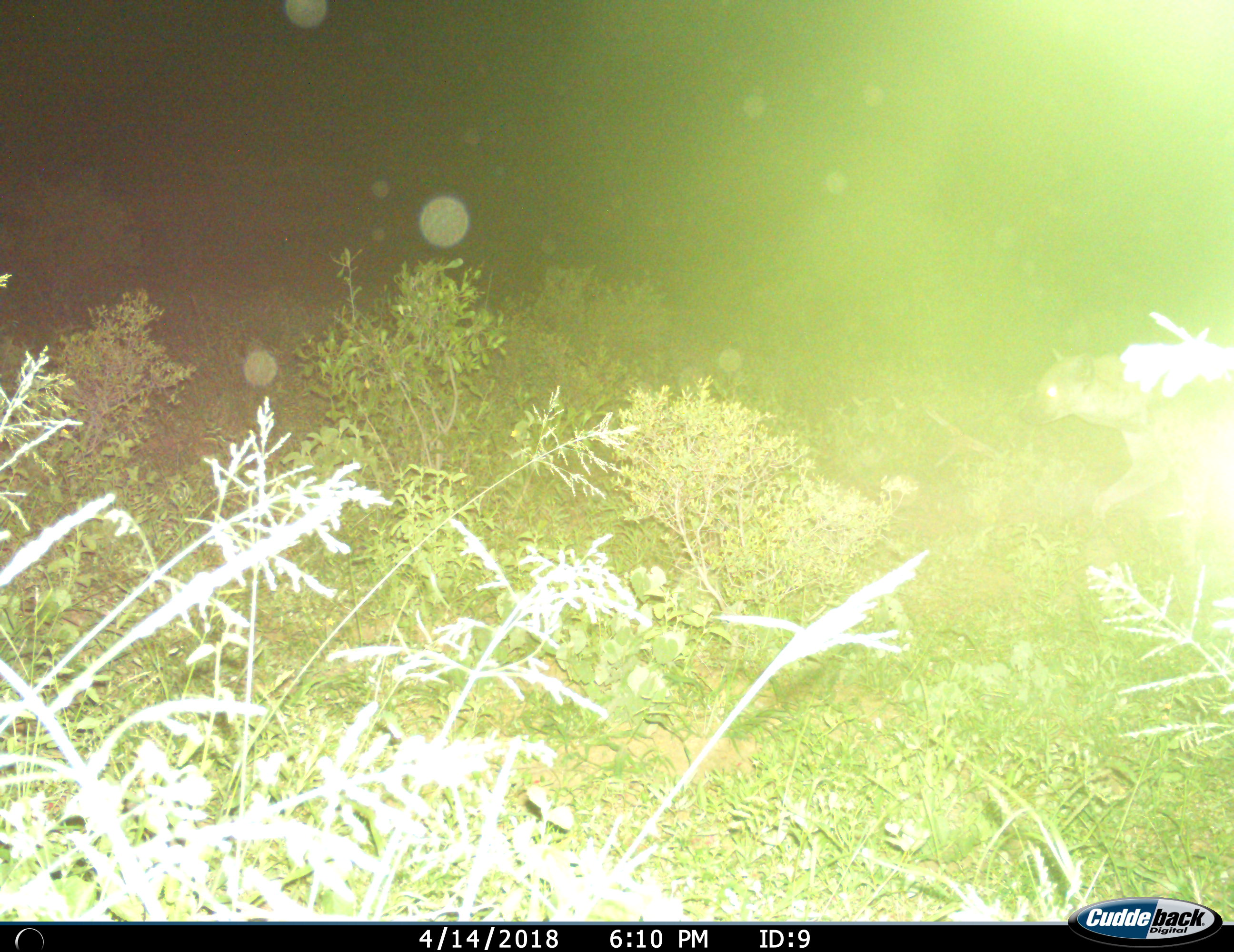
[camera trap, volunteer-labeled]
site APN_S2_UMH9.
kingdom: Animalia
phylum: Chordata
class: Mammalia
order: Carnivora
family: Hyaenidae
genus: Crocuta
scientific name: Crocuta crocuta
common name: spotted hyena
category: hyenaspotted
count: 1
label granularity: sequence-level